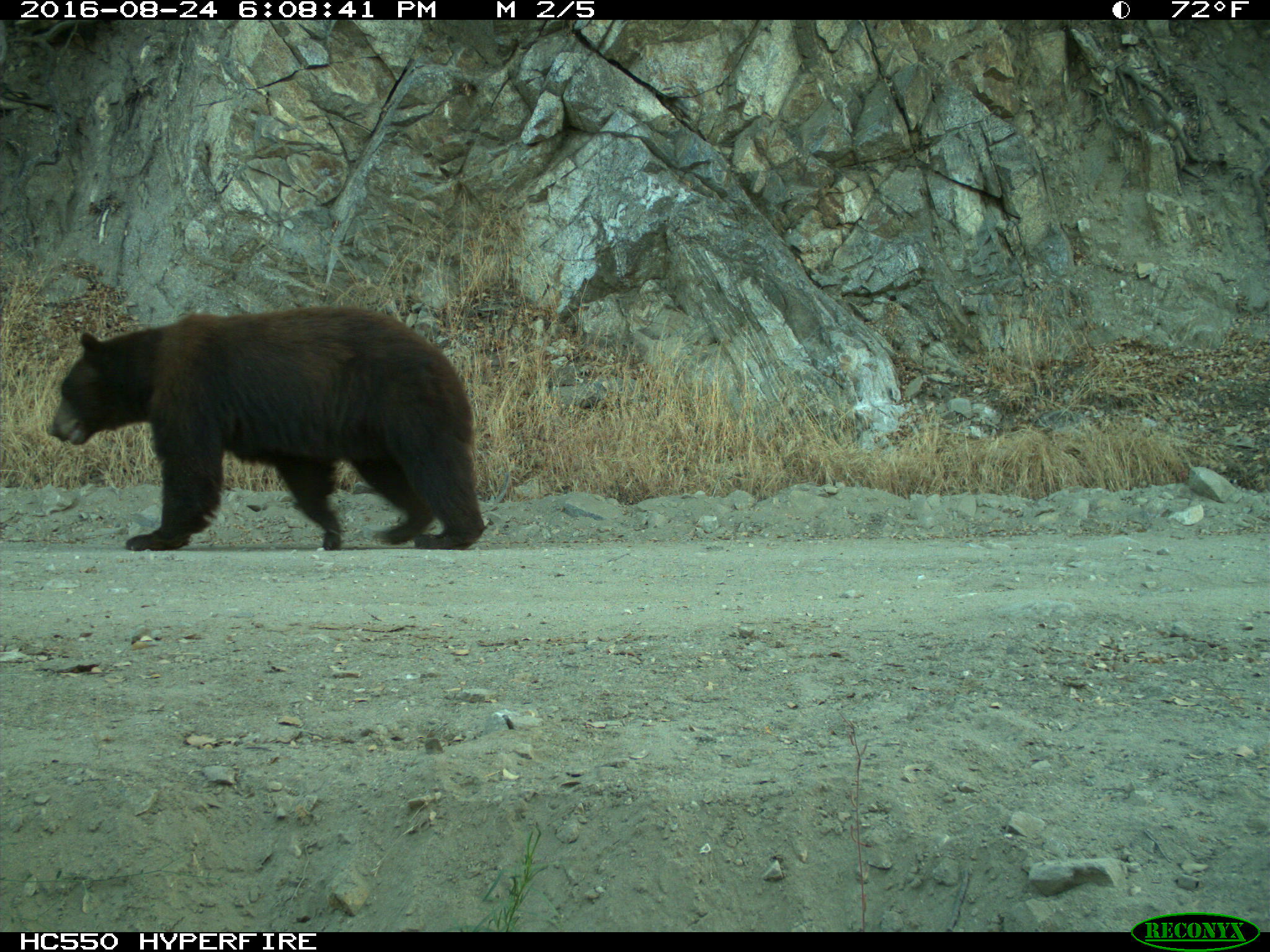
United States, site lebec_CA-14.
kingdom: Animalia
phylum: Chordata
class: Mammalia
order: Carnivora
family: Ursidae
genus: Ursus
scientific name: Ursus americanus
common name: american black bear